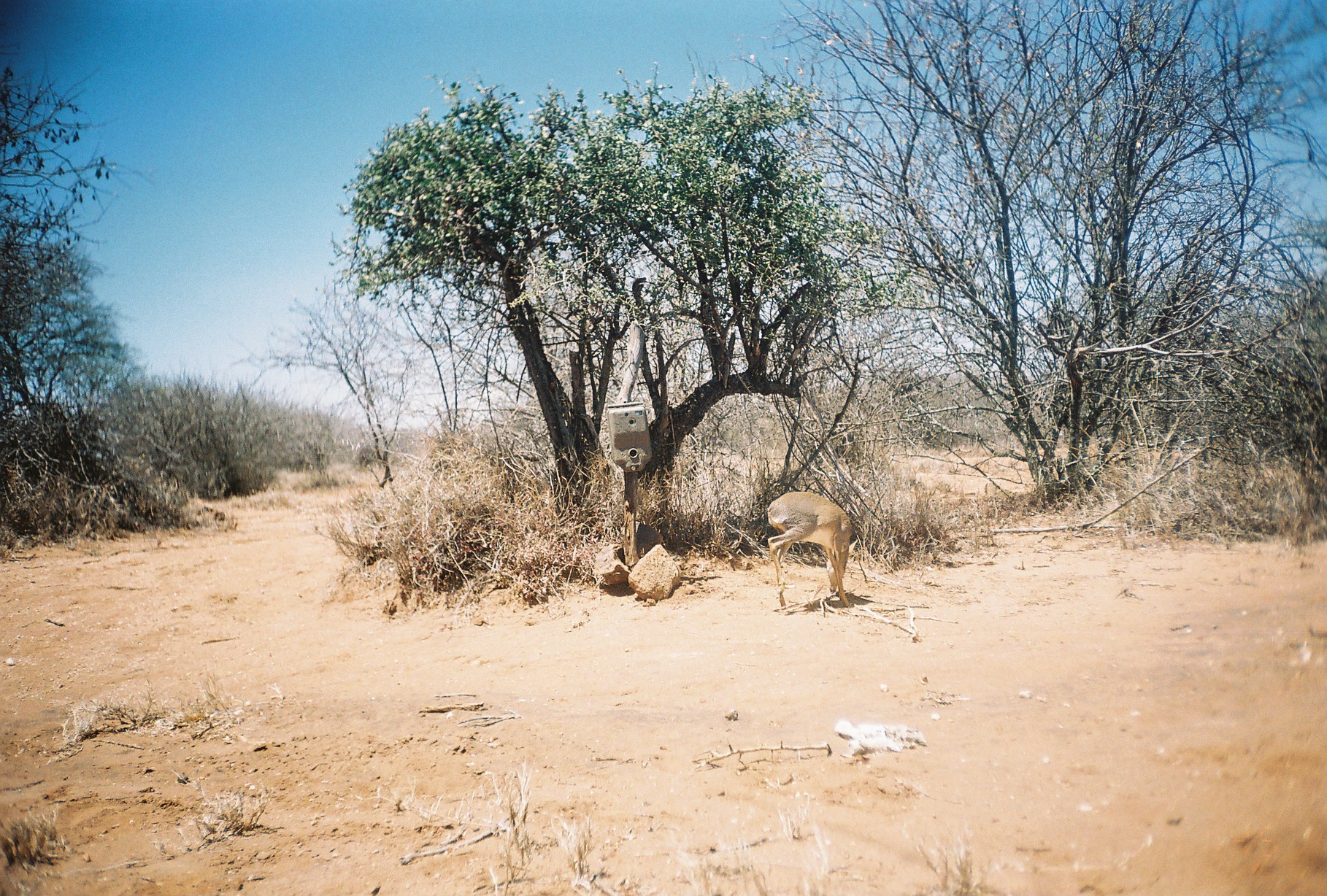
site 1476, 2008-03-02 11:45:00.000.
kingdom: Animalia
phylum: Chordata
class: Mammalia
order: Artiodactyla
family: Bovidae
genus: Madoqua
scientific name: Madoqua guentheri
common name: günther's dik-dik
Madoqua guentheri (günther's dik-dik), count 1.